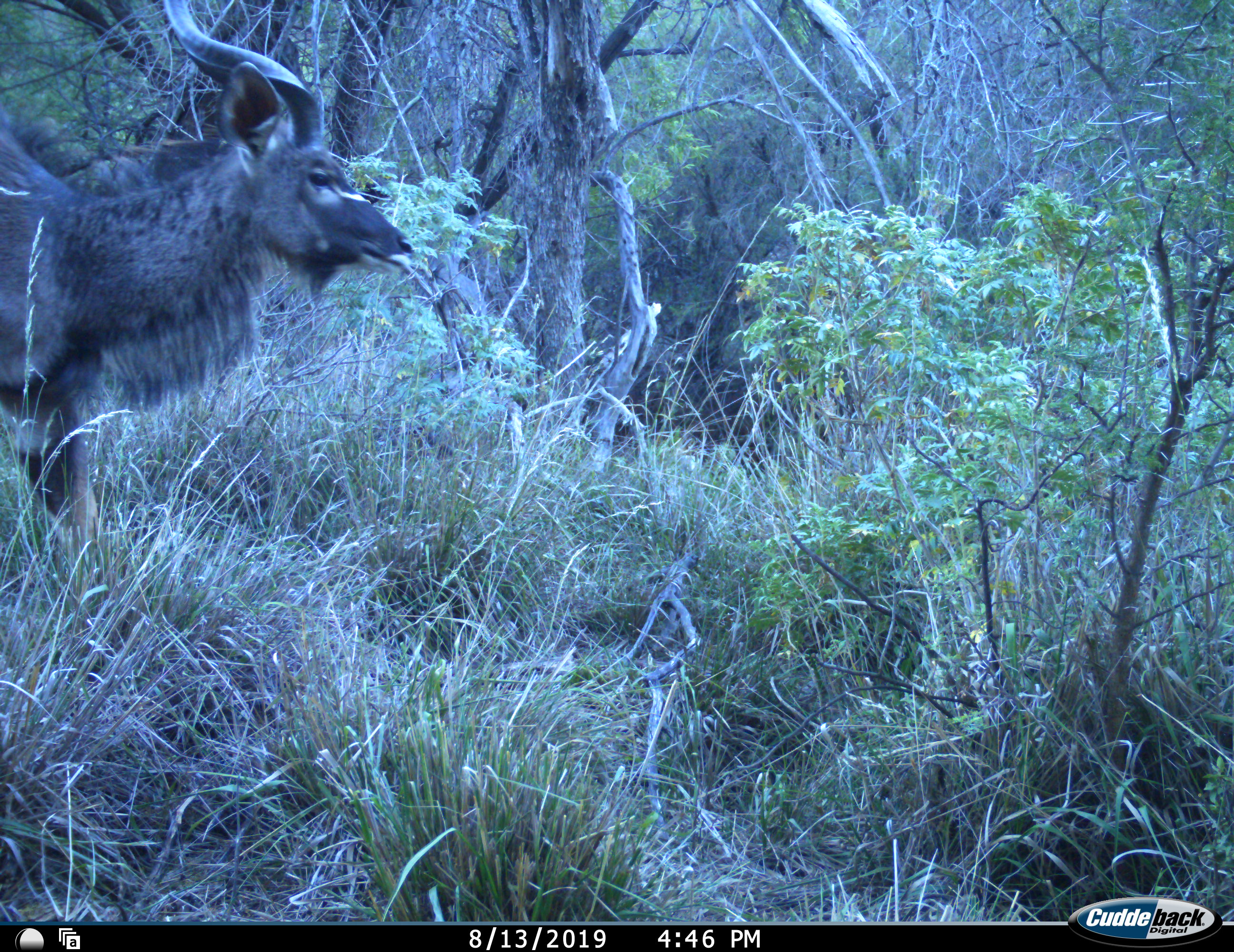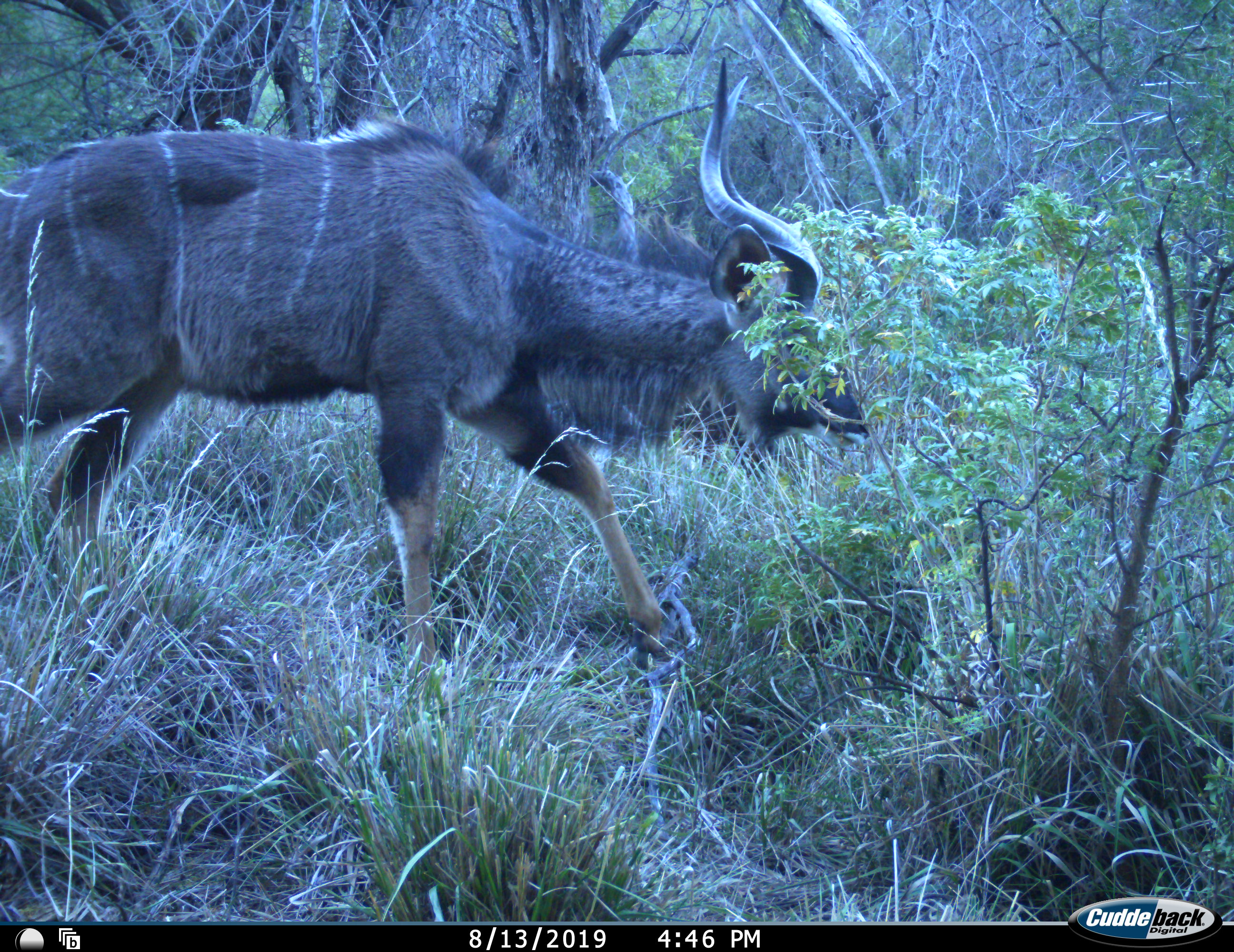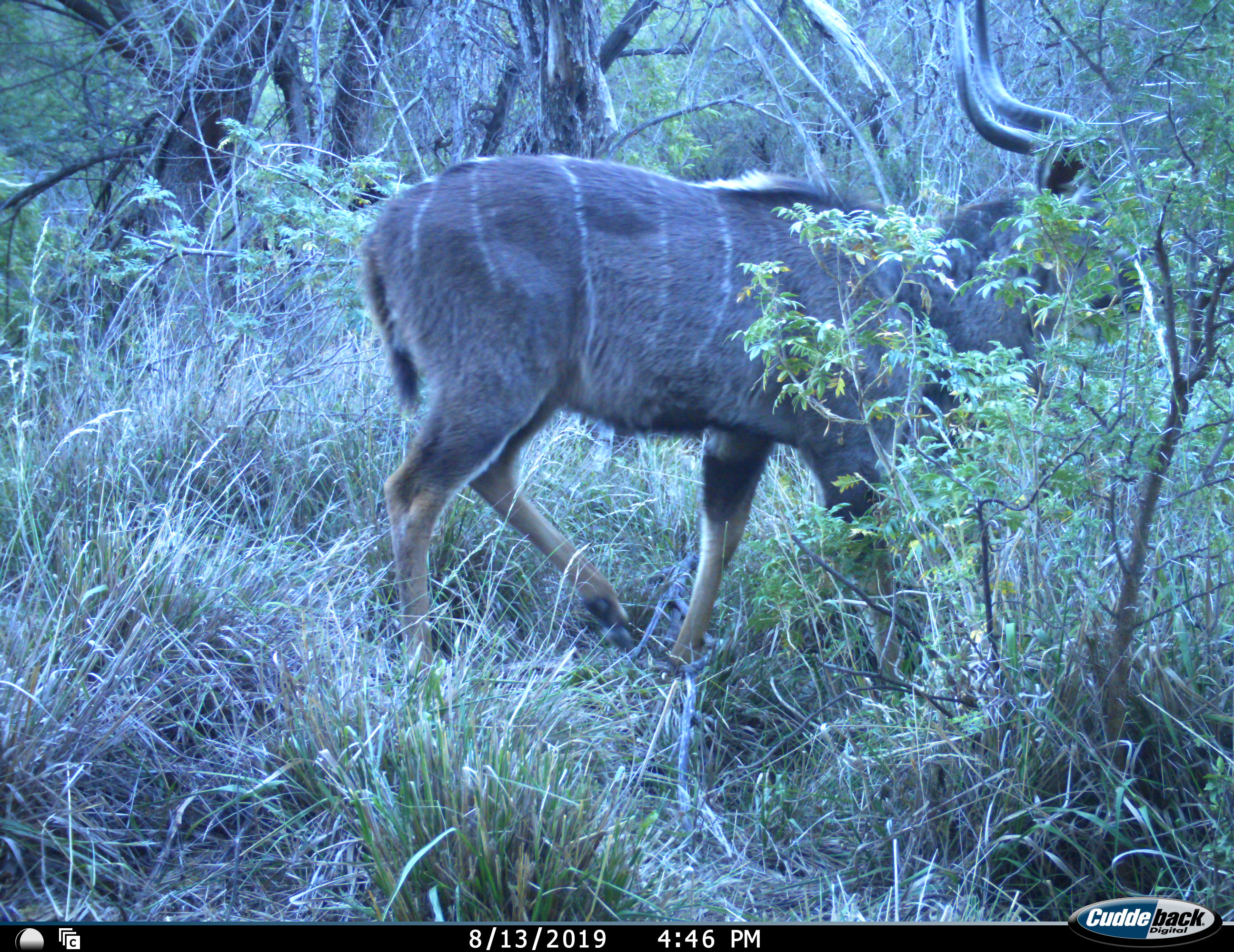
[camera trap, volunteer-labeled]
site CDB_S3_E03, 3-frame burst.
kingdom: Animalia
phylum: Chordata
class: Mammalia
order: Artiodactyla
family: Bovidae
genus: Tragelaphus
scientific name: Tragelaphus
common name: kudu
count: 1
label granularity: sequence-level